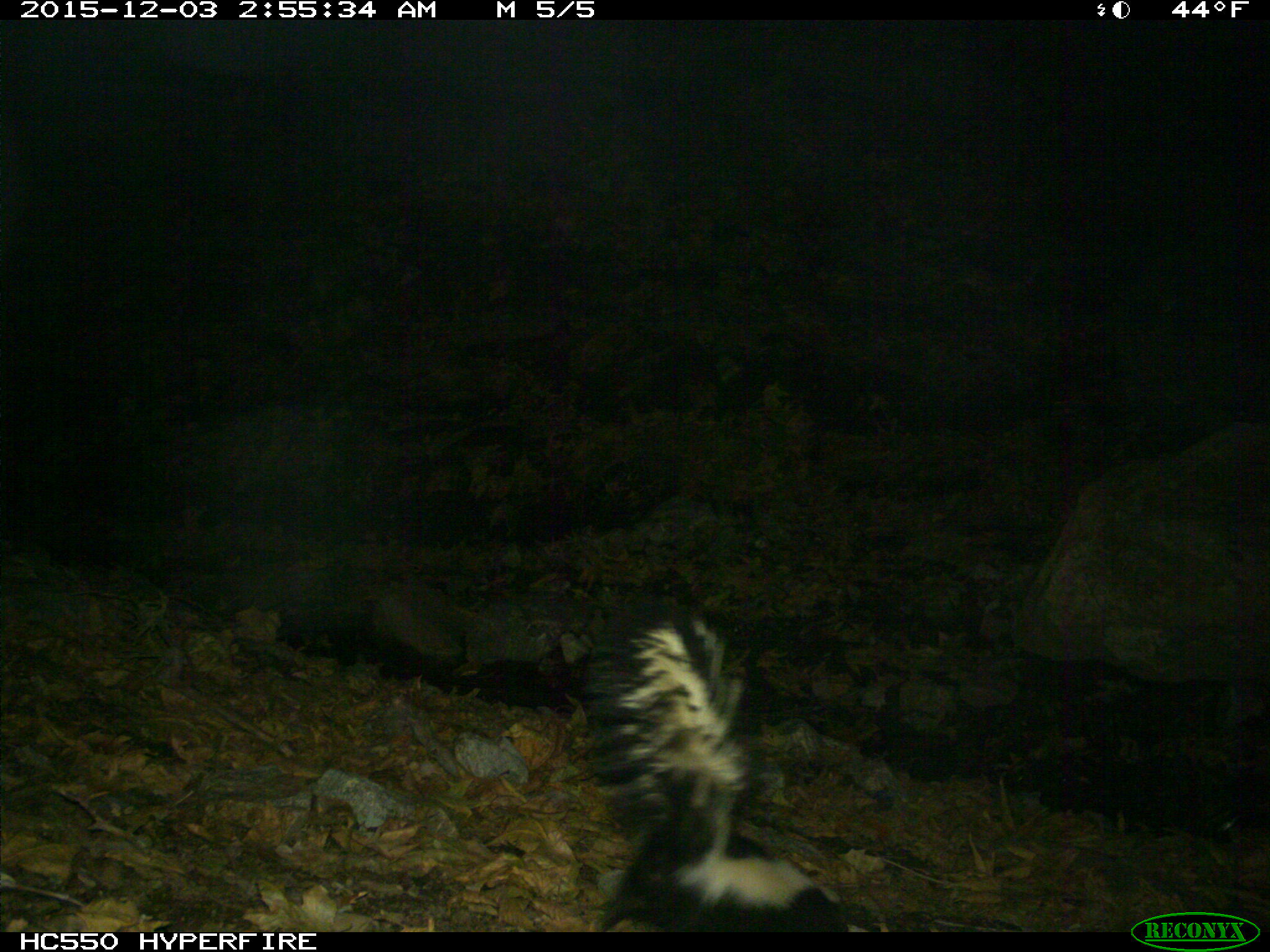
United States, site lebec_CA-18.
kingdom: Animalia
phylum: Chordata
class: Mammalia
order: Carnivora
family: Mephitidae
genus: Mephitis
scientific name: Mephitis mephitis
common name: striped skunk